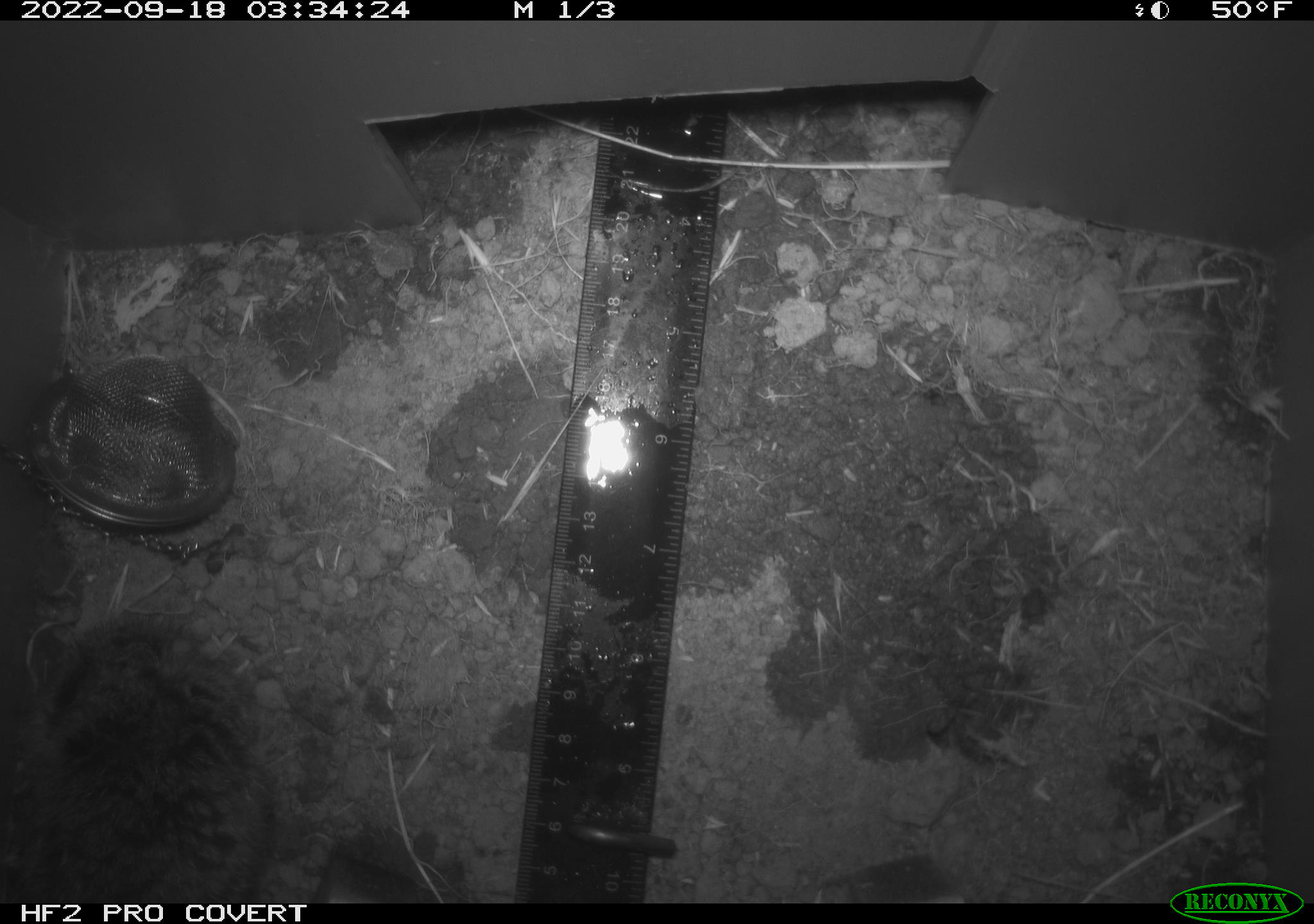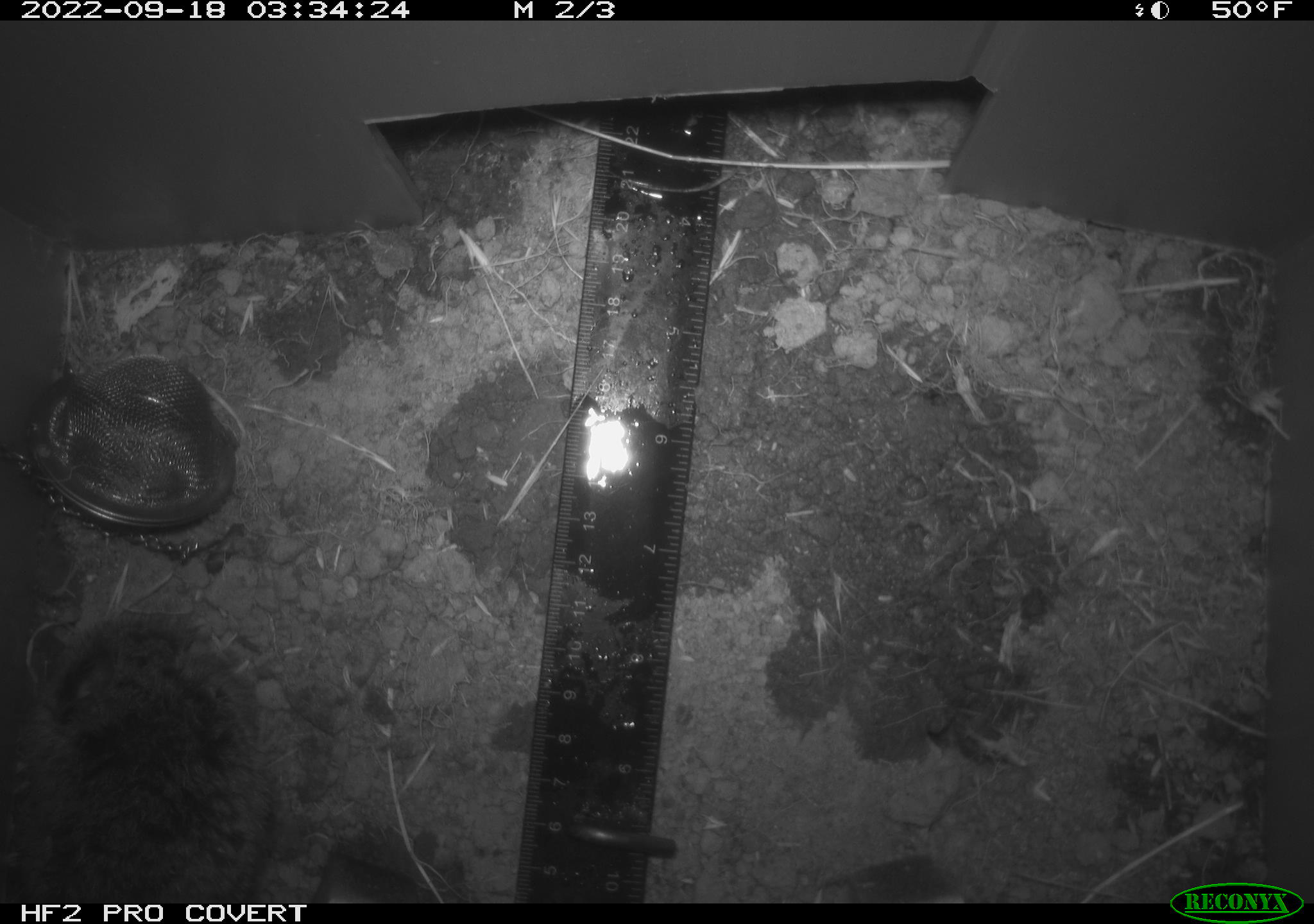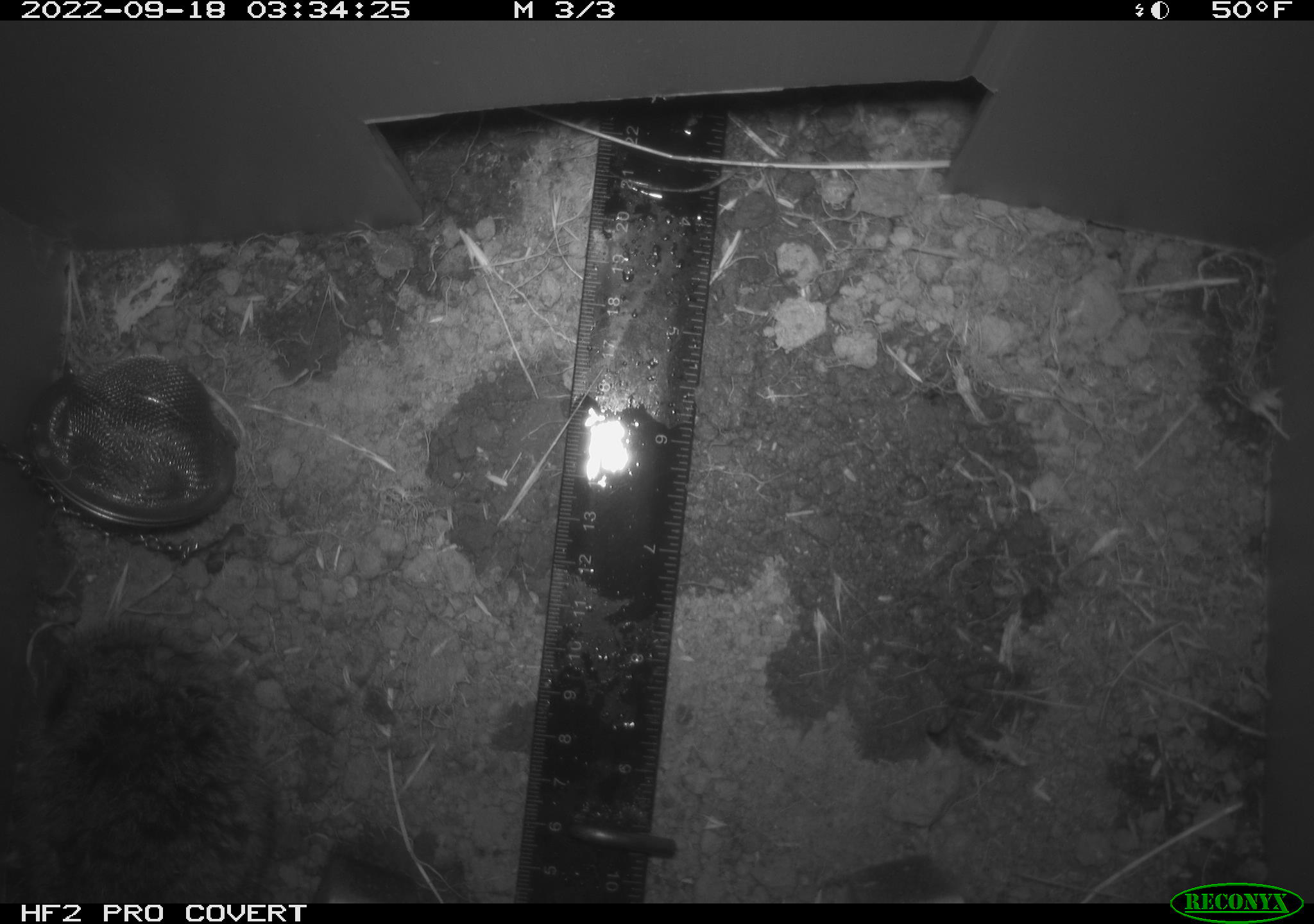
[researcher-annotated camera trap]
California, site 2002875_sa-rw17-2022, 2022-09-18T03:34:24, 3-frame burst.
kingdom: Animalia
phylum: Chordata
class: Mammalia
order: Rodentia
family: Cricetidae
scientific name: Arvicolinae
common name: voles, lemmings, and muskrats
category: arvicolinae subfamily